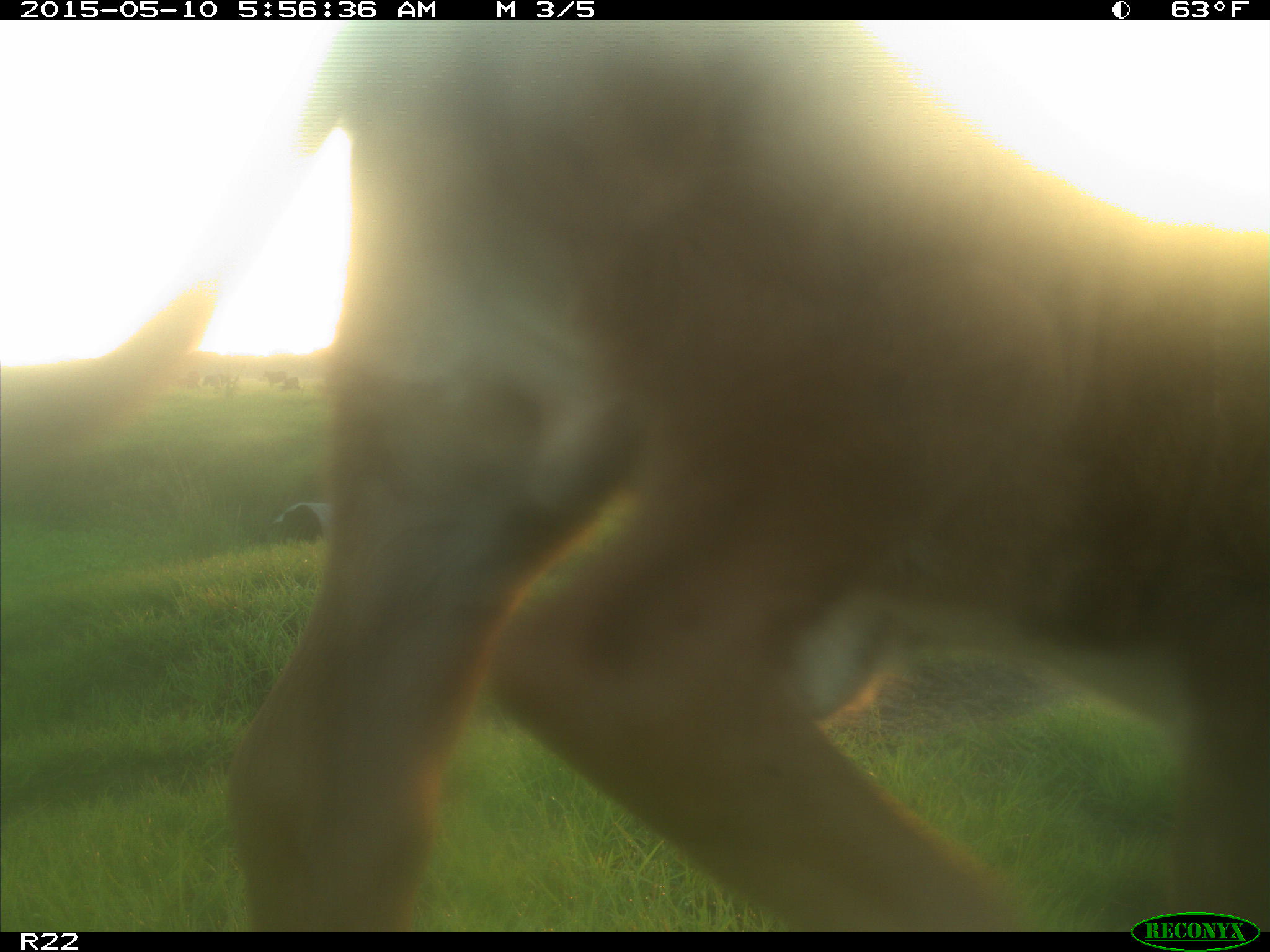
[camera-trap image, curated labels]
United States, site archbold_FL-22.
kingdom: Animalia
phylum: Chordata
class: Mammalia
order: Artiodactyla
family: Bovidae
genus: Bos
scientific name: Bos taurus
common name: domestic cow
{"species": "Bos taurus (domestic cow)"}